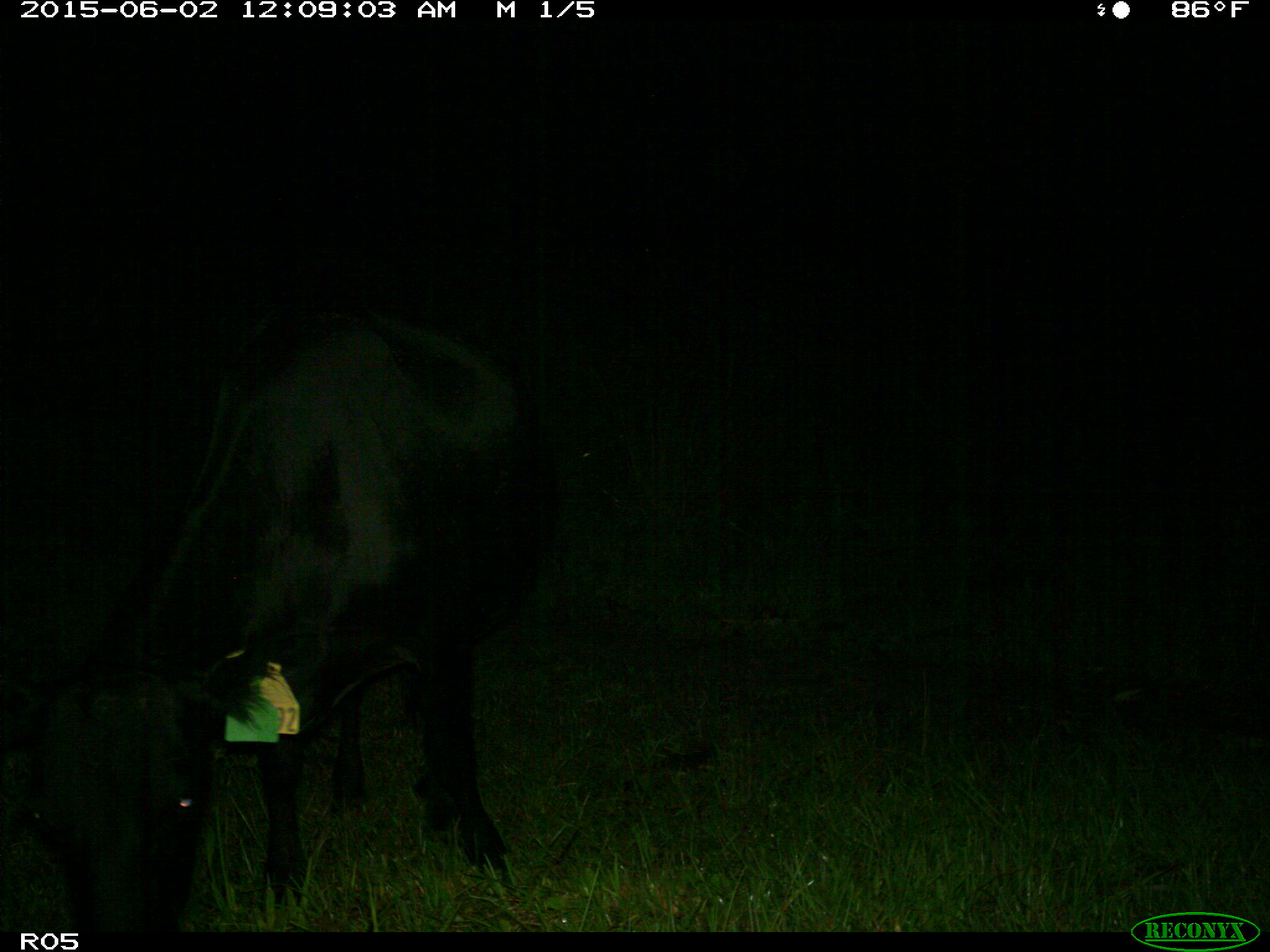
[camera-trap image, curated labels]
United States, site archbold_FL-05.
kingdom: Animalia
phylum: Chordata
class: Mammalia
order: Artiodactyla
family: Bovidae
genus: Bos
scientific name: Bos taurus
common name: domestic cow